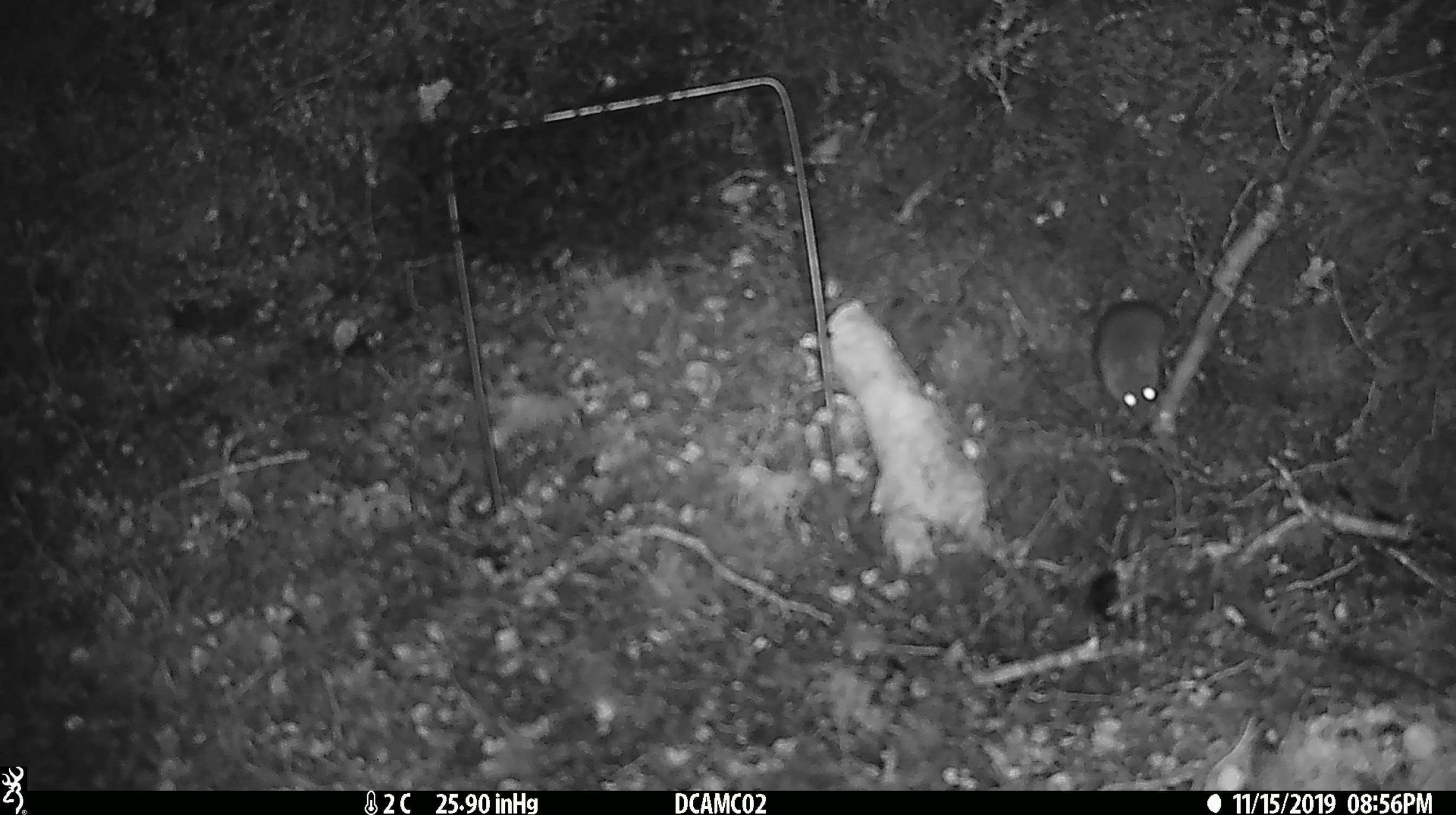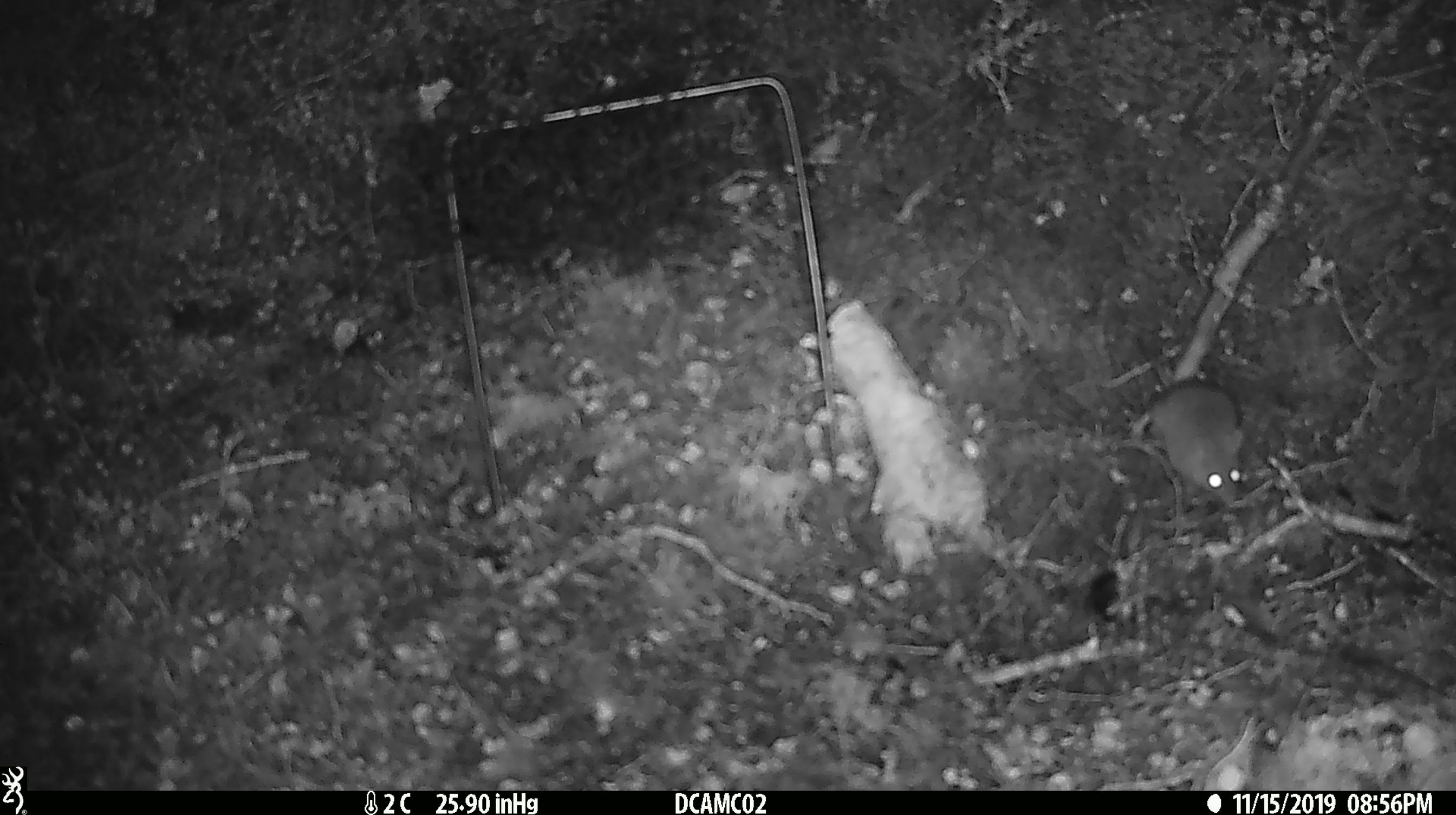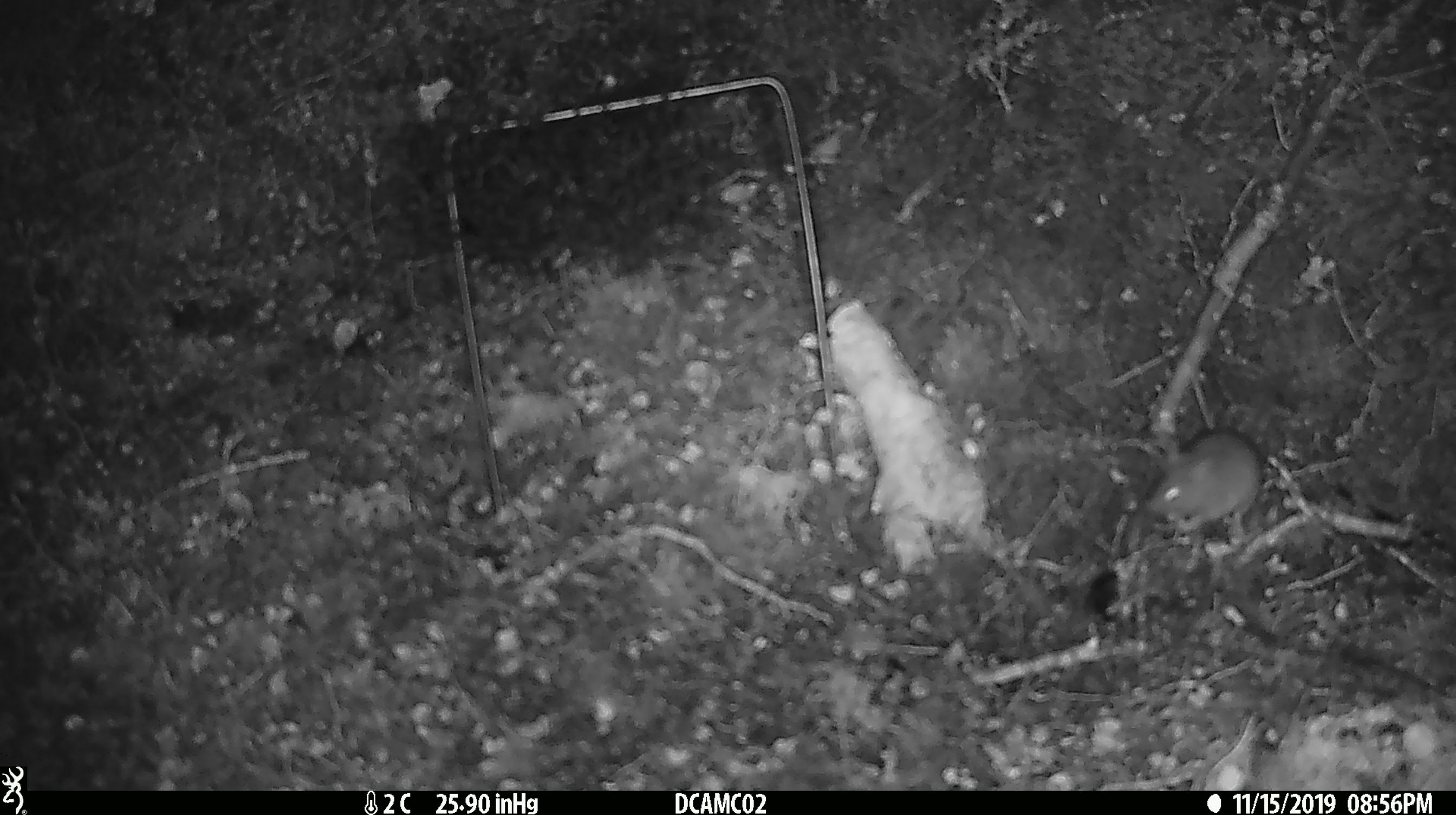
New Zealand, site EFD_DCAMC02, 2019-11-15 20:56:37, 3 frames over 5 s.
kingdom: Animalia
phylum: Chordata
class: Mammalia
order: Rodentia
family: Muridae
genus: Mus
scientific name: Mus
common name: mouse